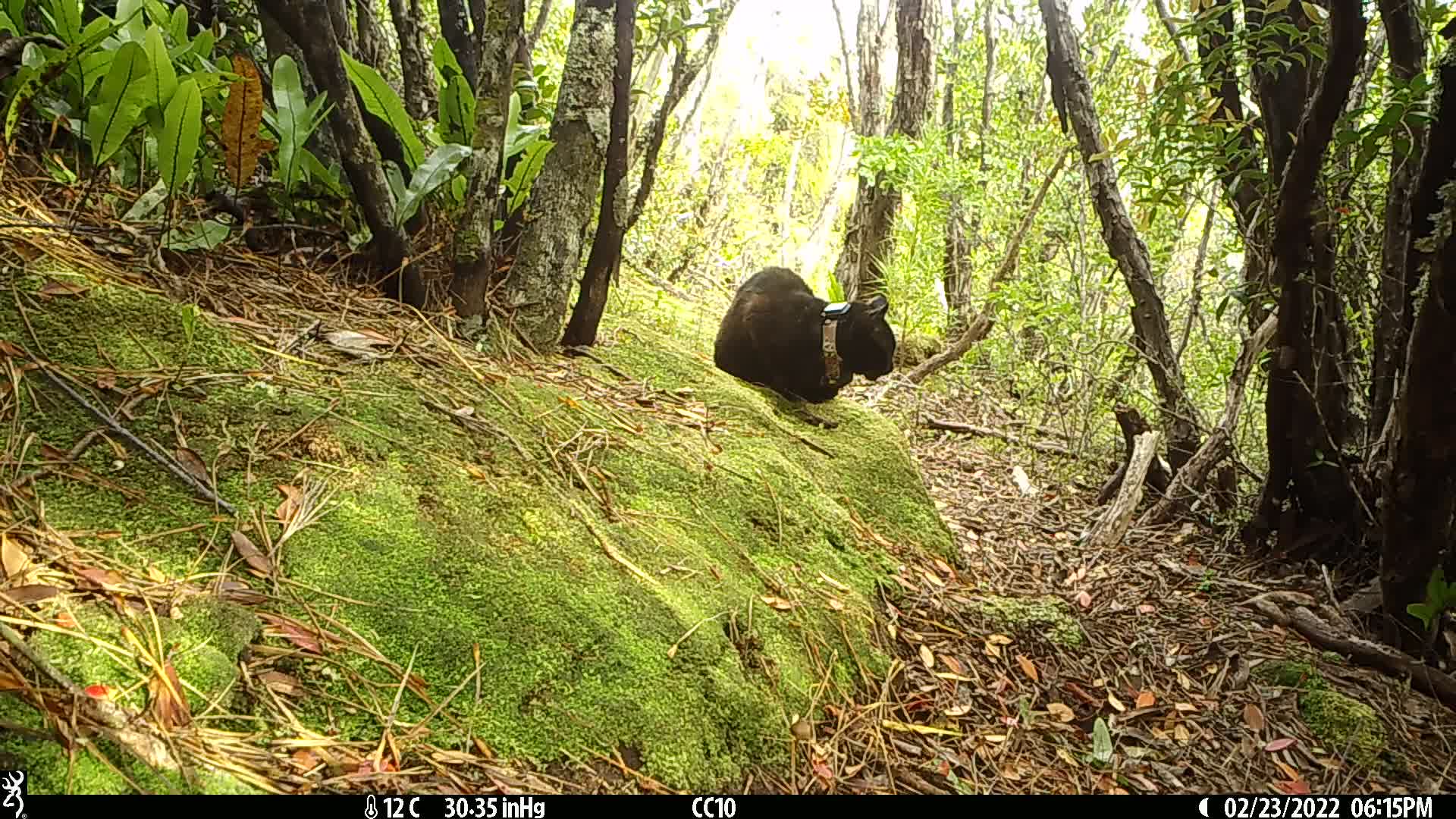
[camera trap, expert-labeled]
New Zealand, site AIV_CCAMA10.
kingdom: Animalia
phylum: Chordata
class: Mammalia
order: Carnivora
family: Felidae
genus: Felis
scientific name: Felis catus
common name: domestic cat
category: cat